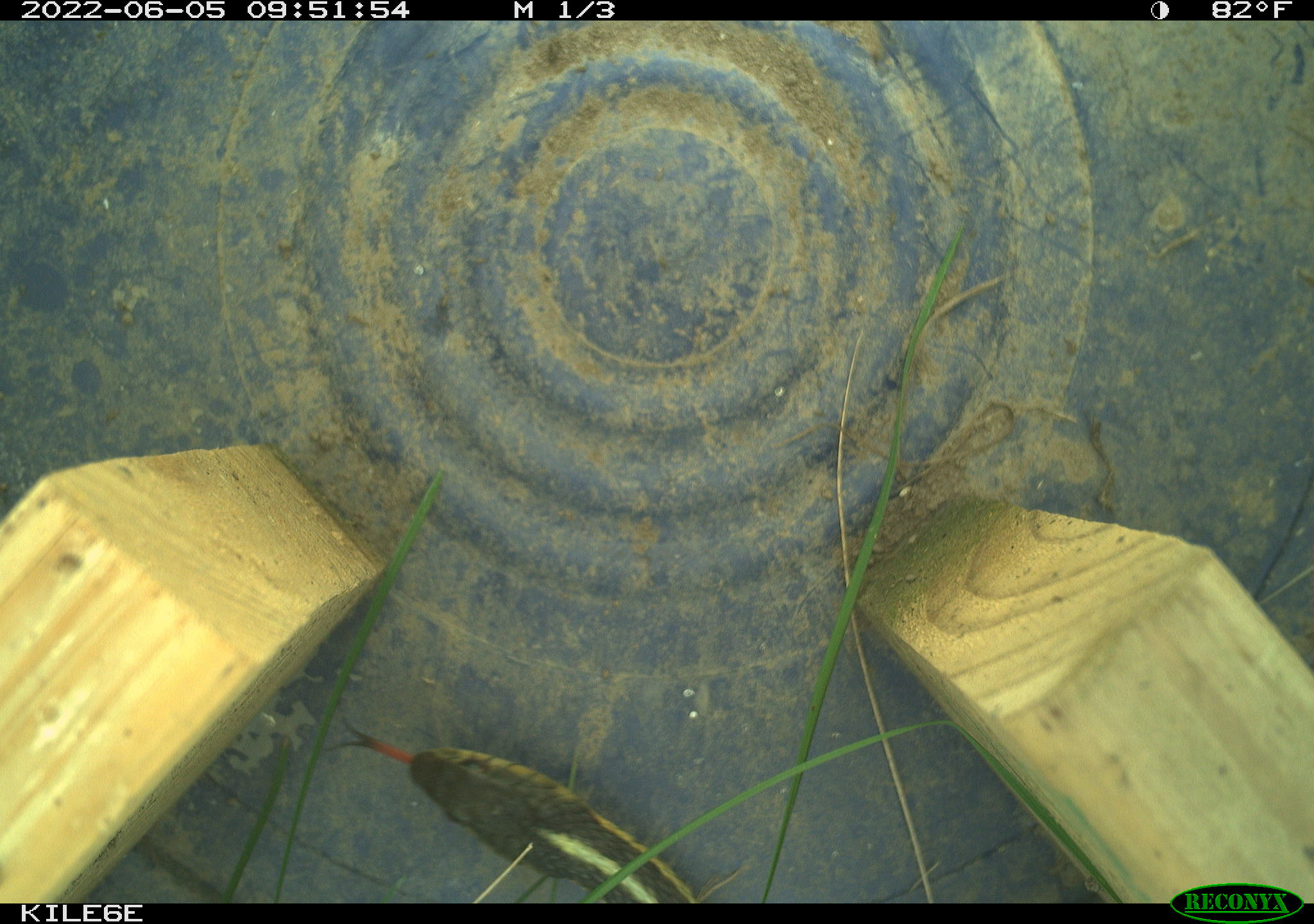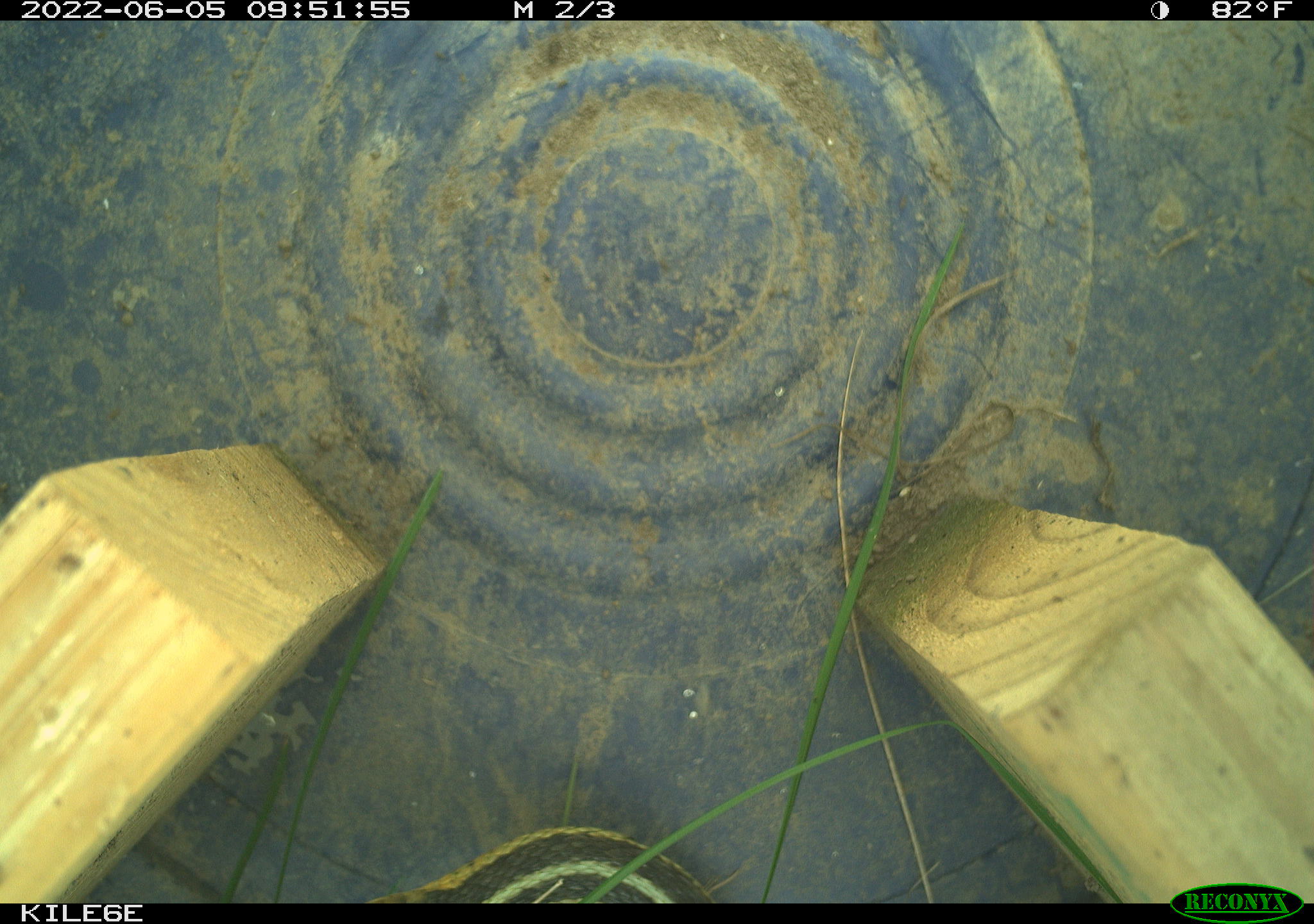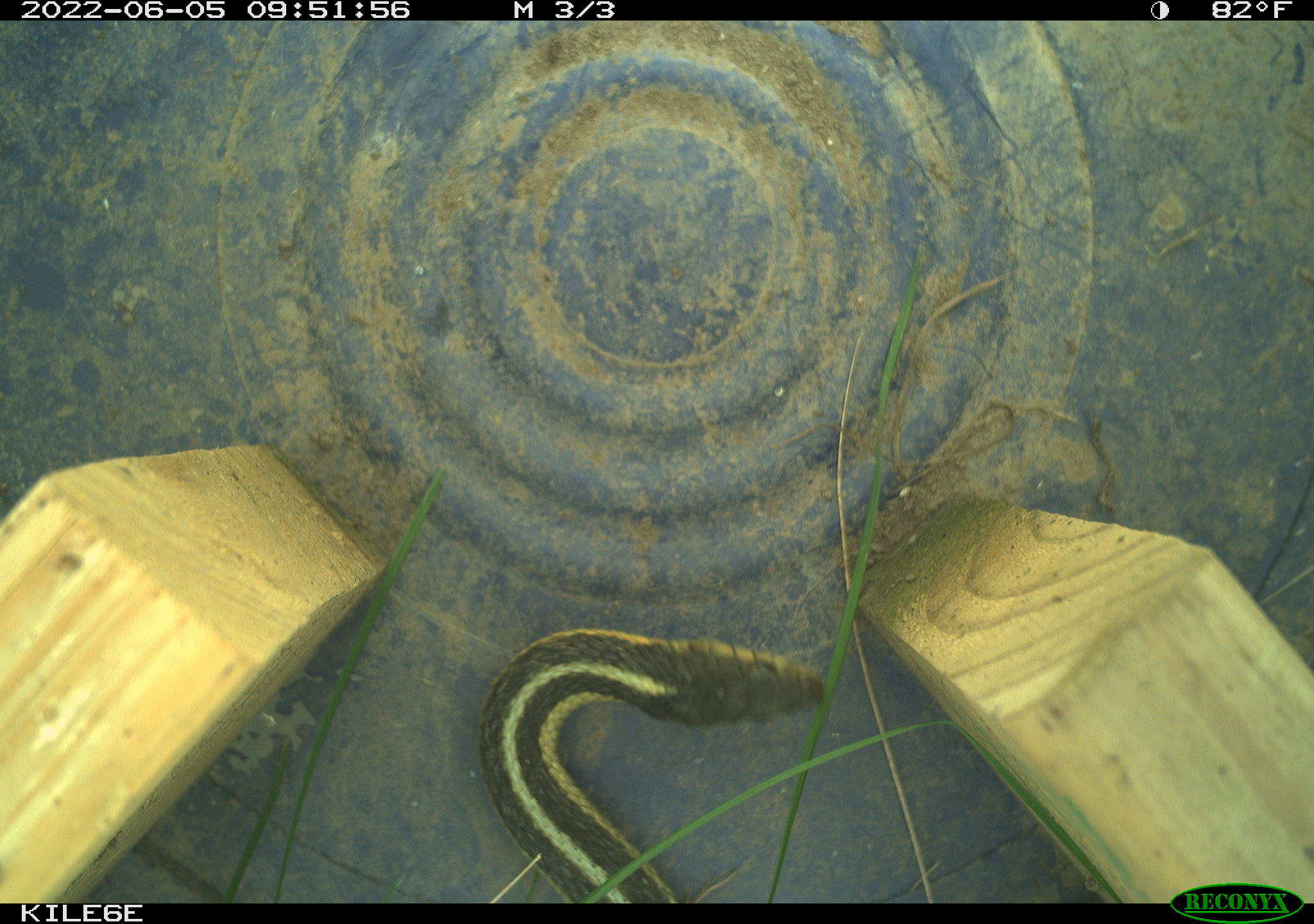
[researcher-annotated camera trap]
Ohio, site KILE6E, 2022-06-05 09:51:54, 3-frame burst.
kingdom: Animalia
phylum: Chordata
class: Reptilia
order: Squamata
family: Colubridae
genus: Thamnophis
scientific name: Thamnophis sirtalis sirtalis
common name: eastern gartersnake